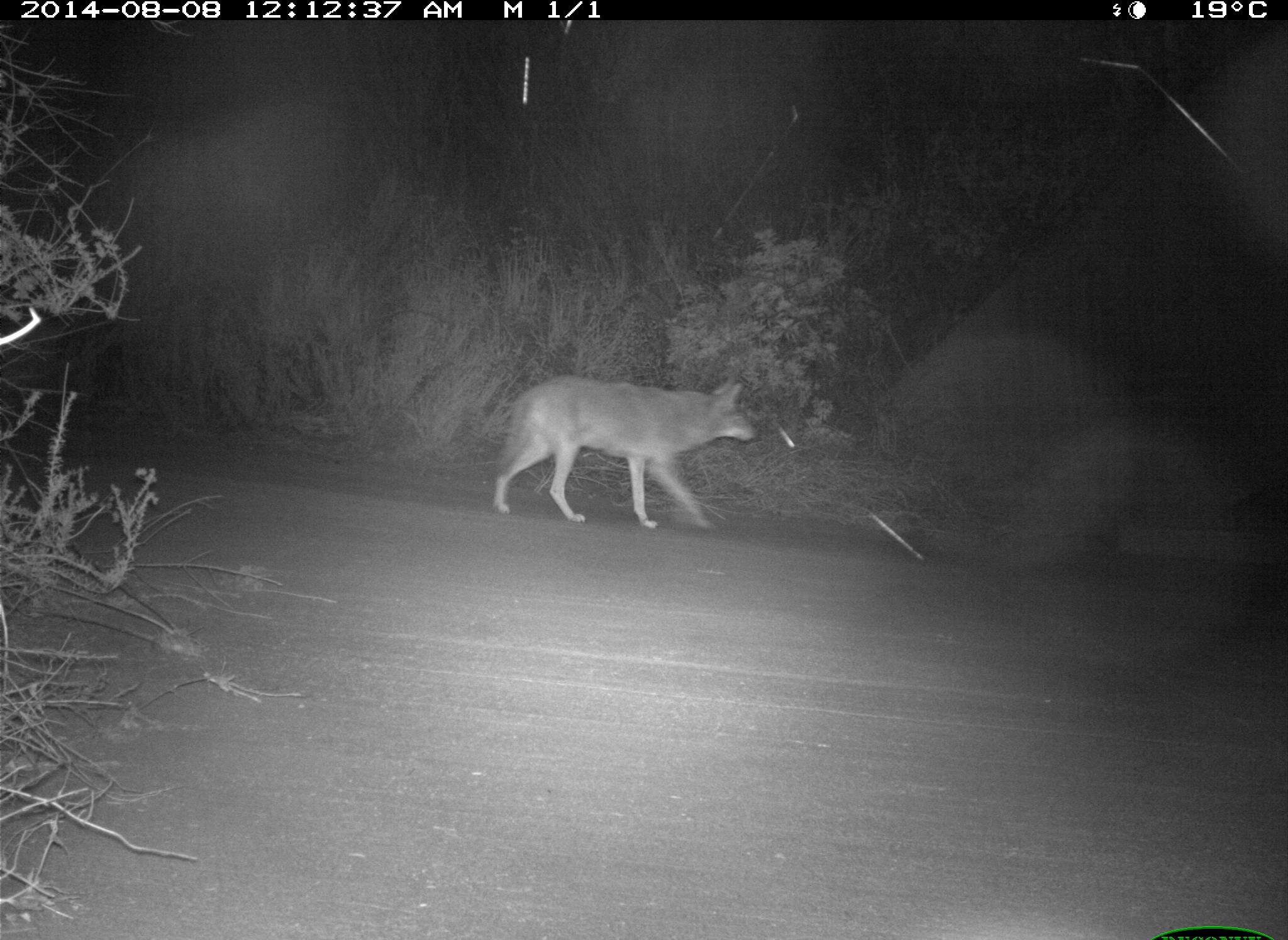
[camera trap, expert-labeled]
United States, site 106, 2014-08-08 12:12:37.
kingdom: Animalia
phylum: Chordata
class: Mammalia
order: Carnivora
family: Canidae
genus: Canis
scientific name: Canis latrans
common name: coyote